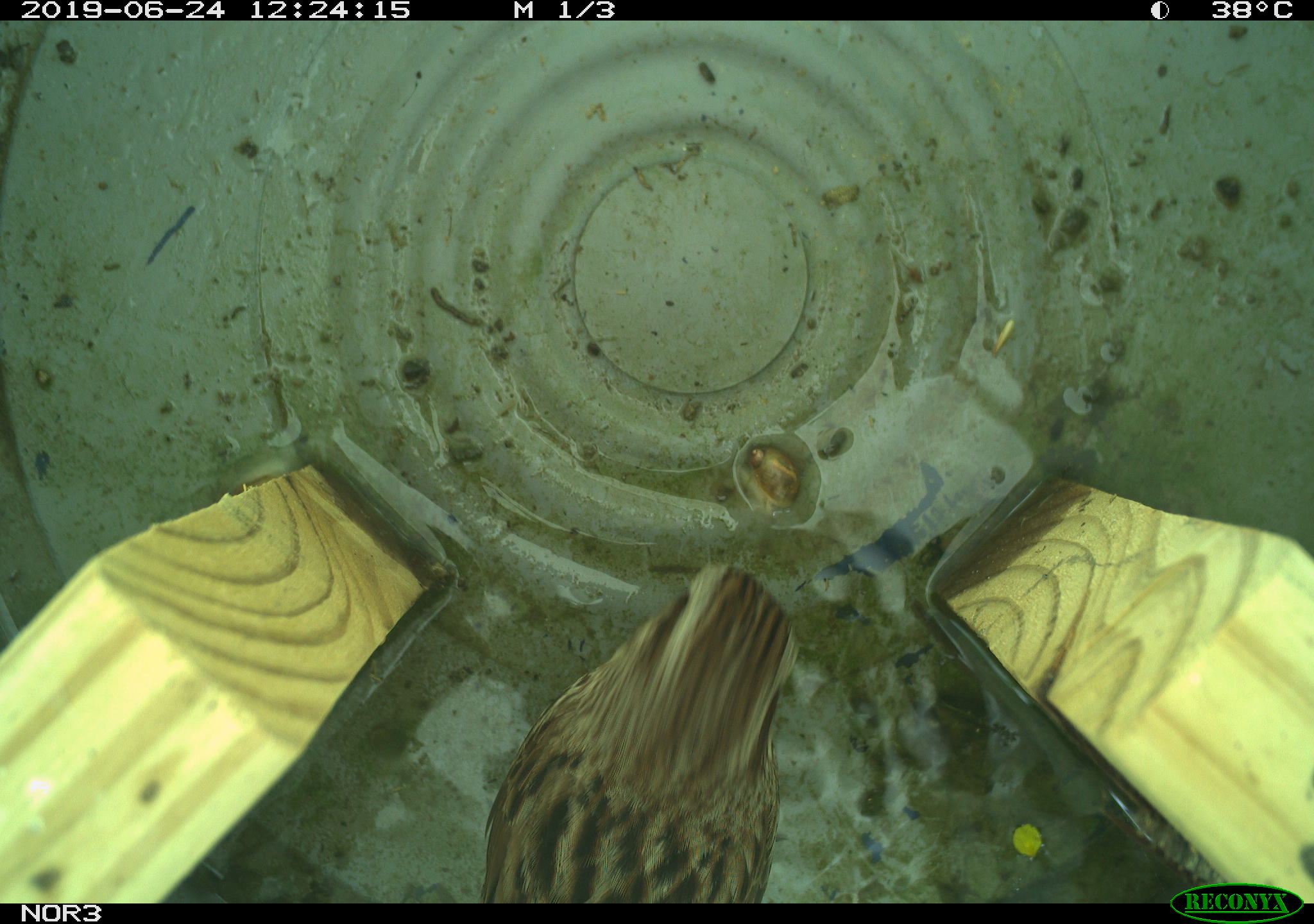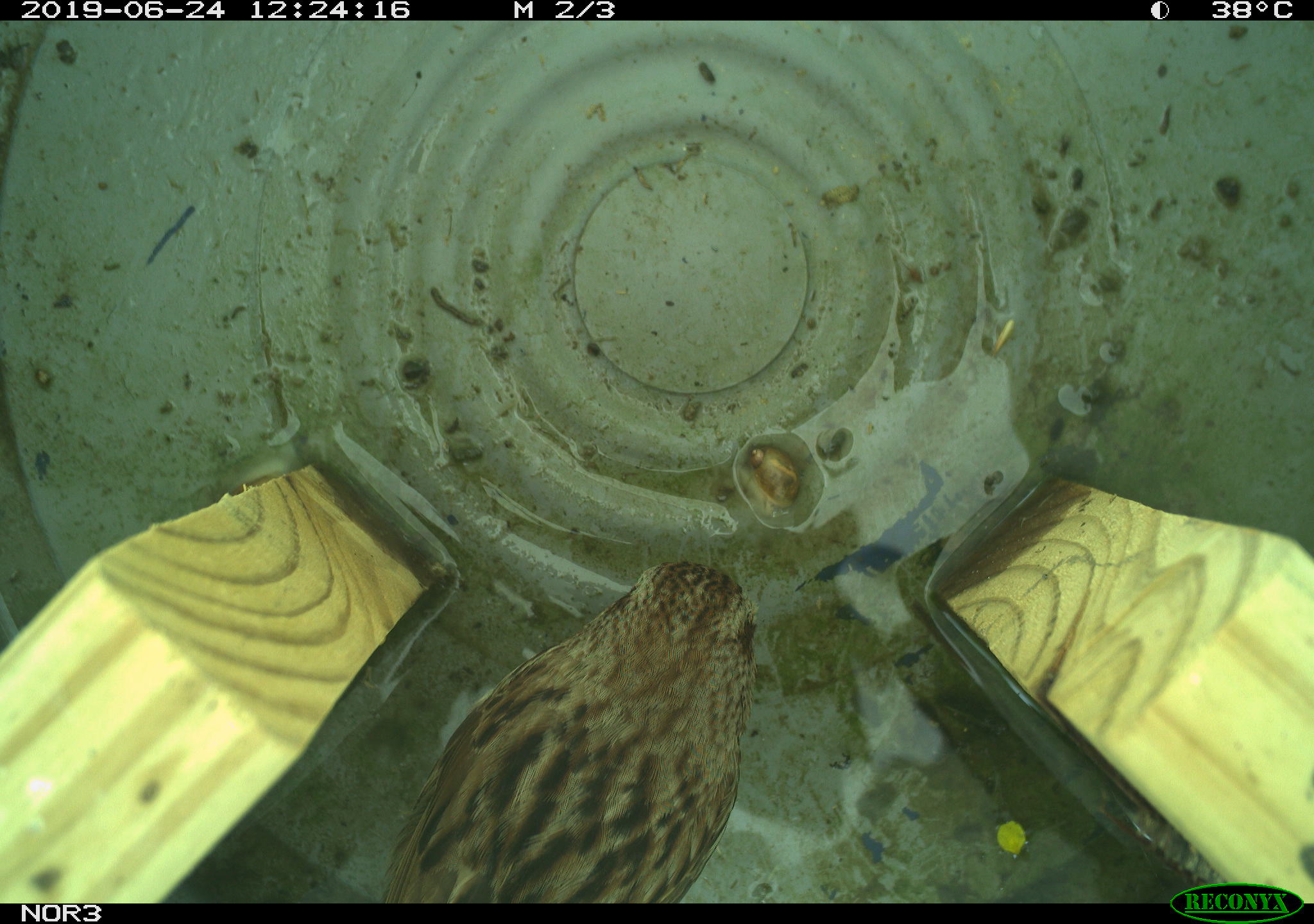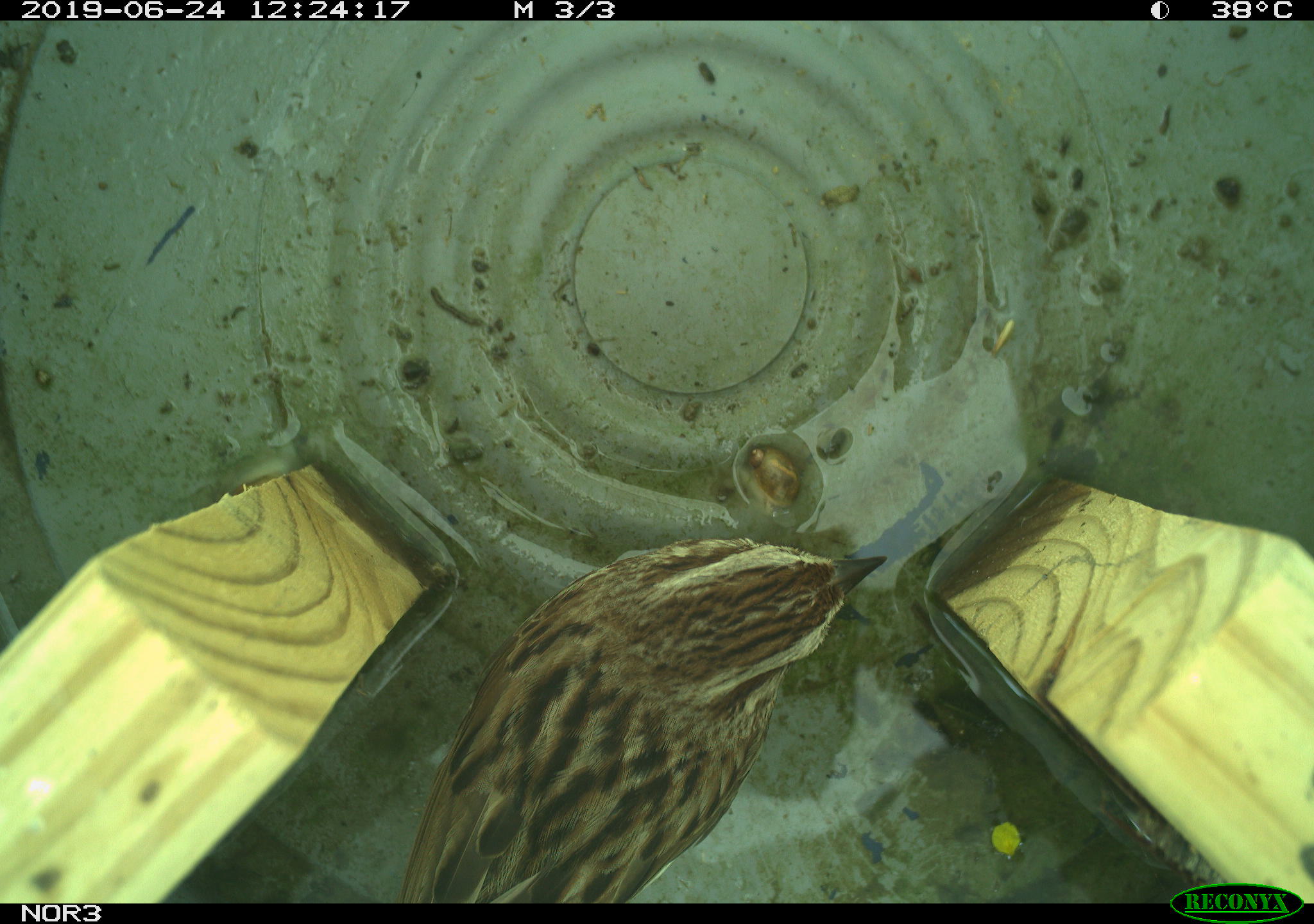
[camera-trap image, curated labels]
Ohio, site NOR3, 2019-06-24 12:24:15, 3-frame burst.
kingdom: Animalia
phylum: Chordata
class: Aves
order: Passeriformes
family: Passerellidae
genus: Melospiza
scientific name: Melospiza melodia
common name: song sparrow